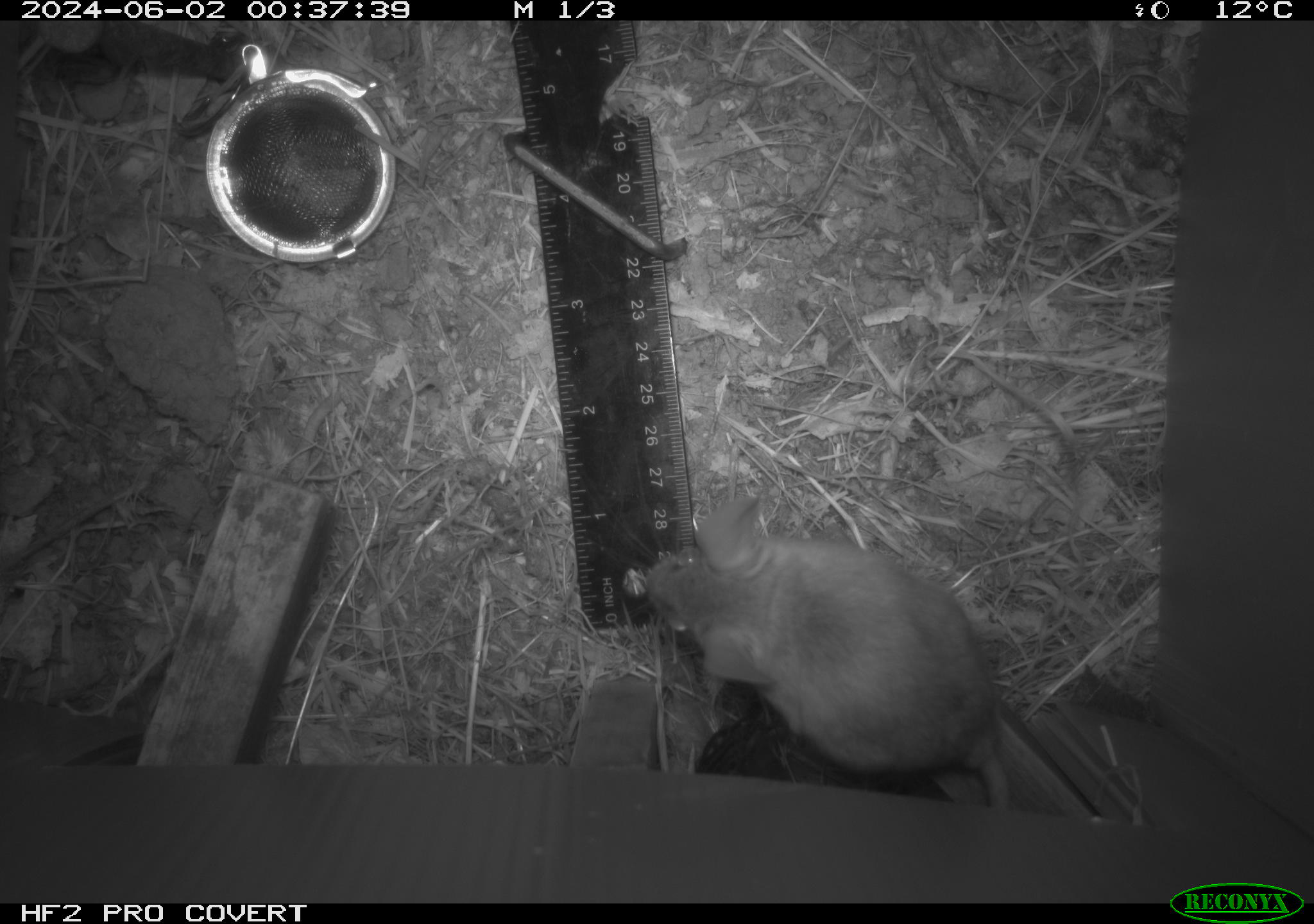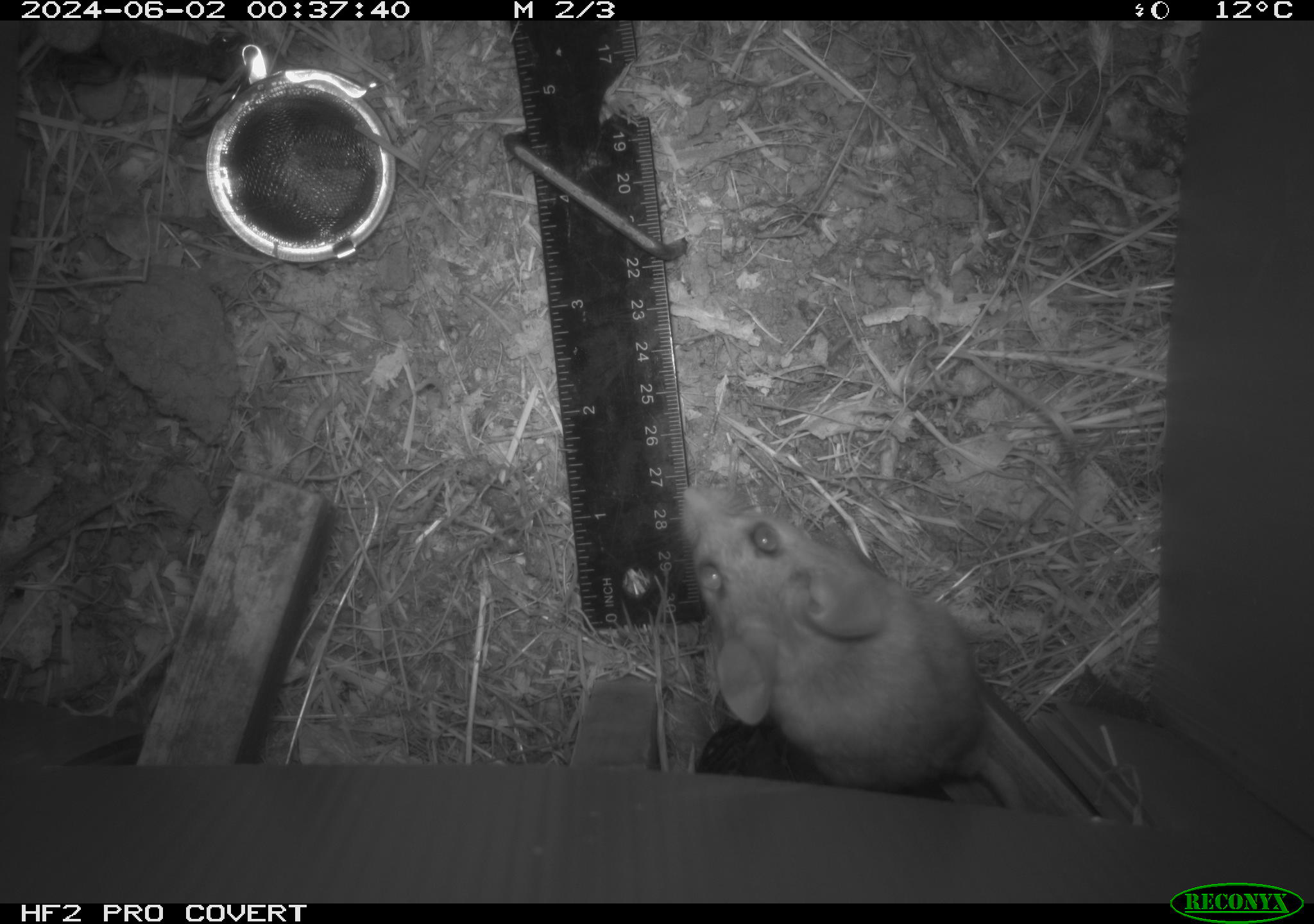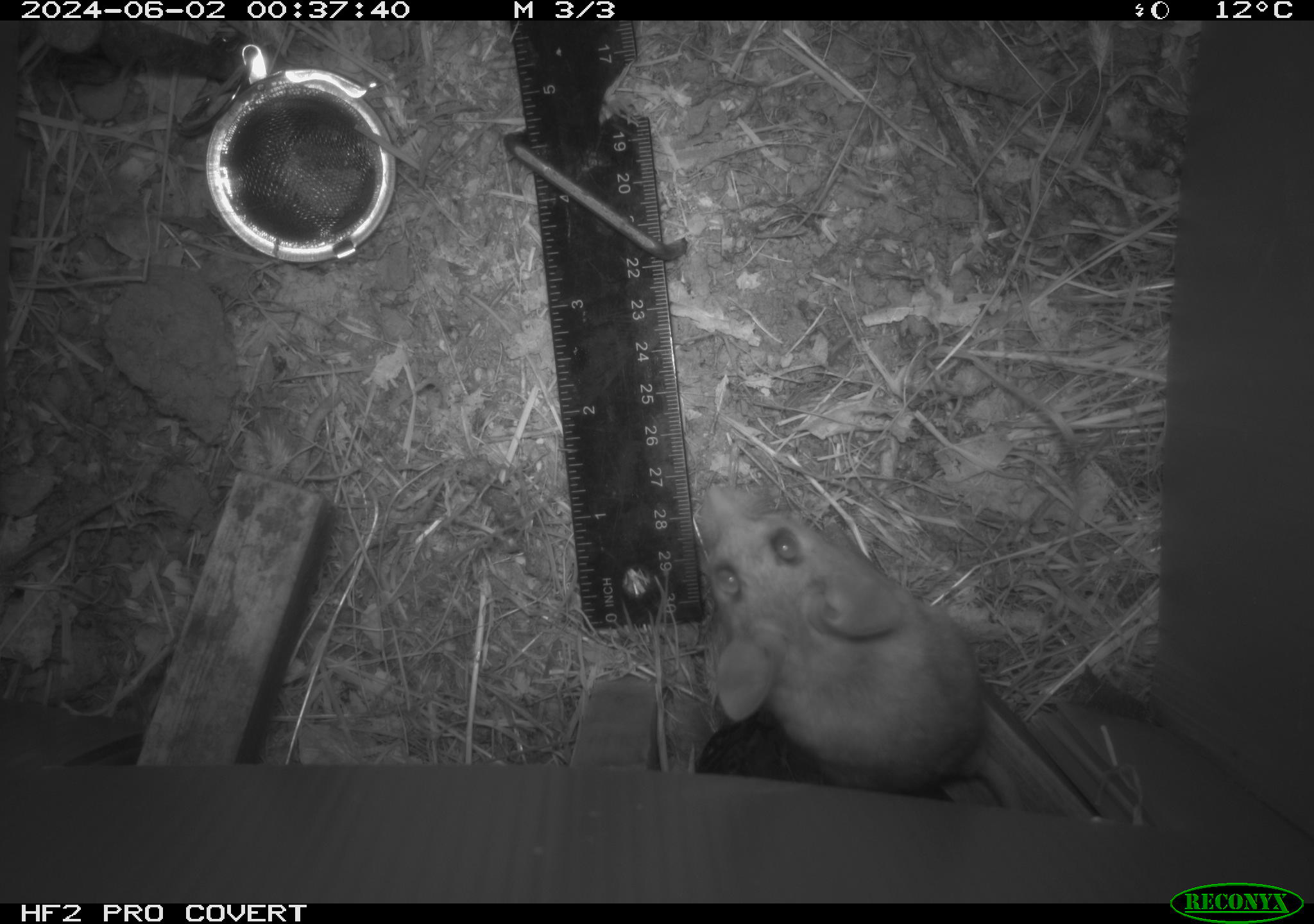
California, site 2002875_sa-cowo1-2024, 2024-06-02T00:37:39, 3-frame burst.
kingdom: Animalia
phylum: Chordata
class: Mammalia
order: Rodentia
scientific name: Rodentia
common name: rodent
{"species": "rodent (Rodentia)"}